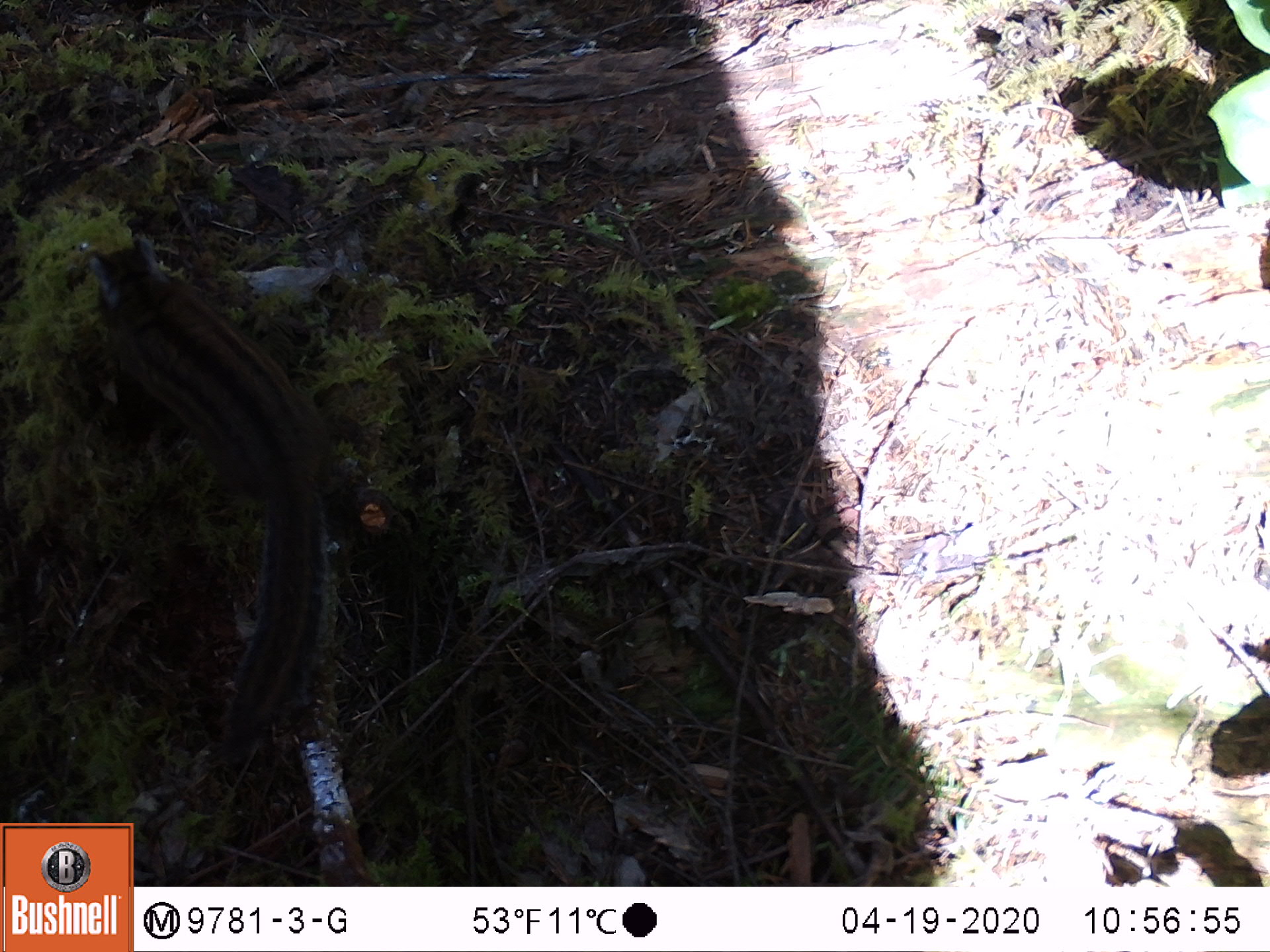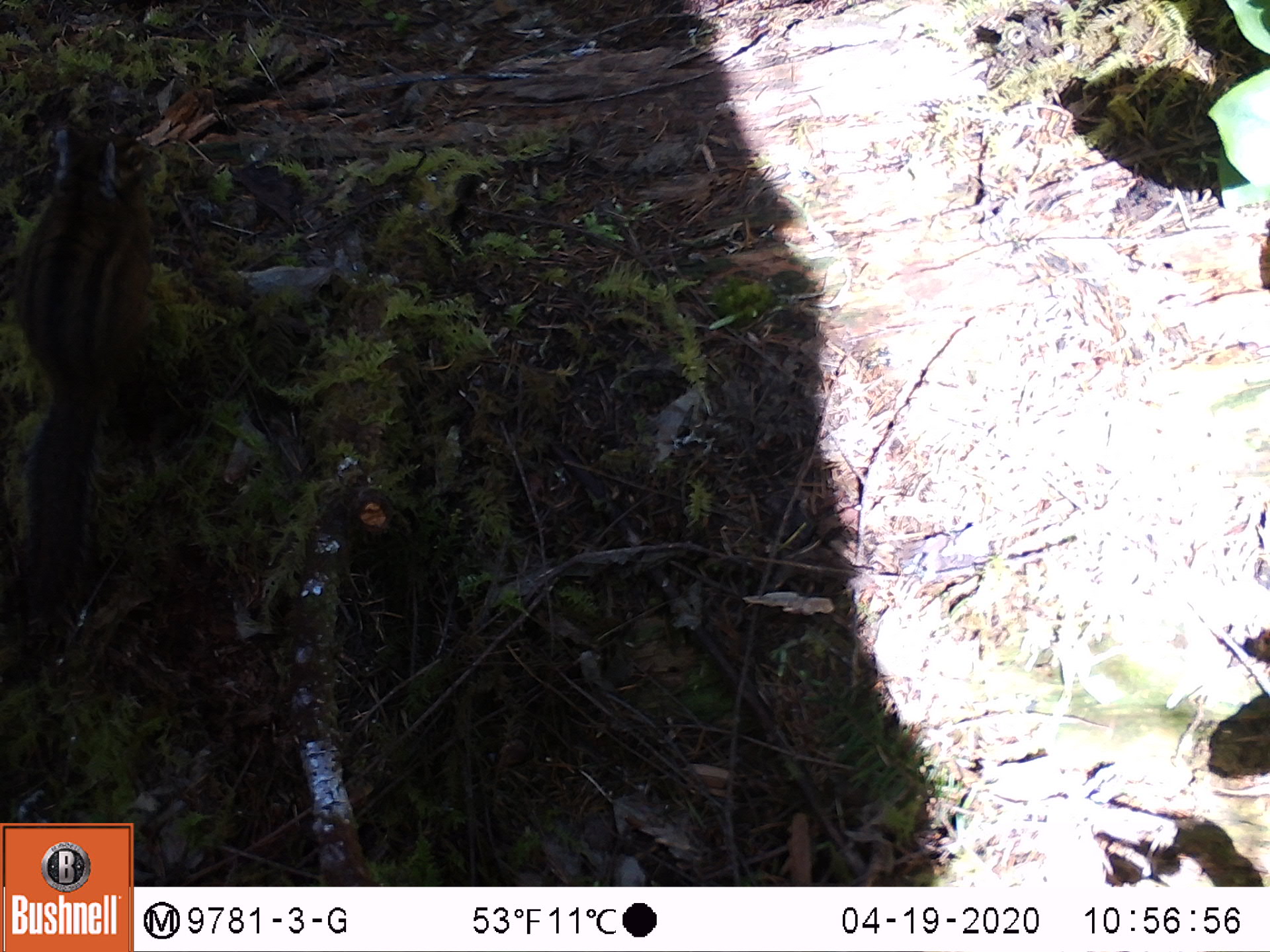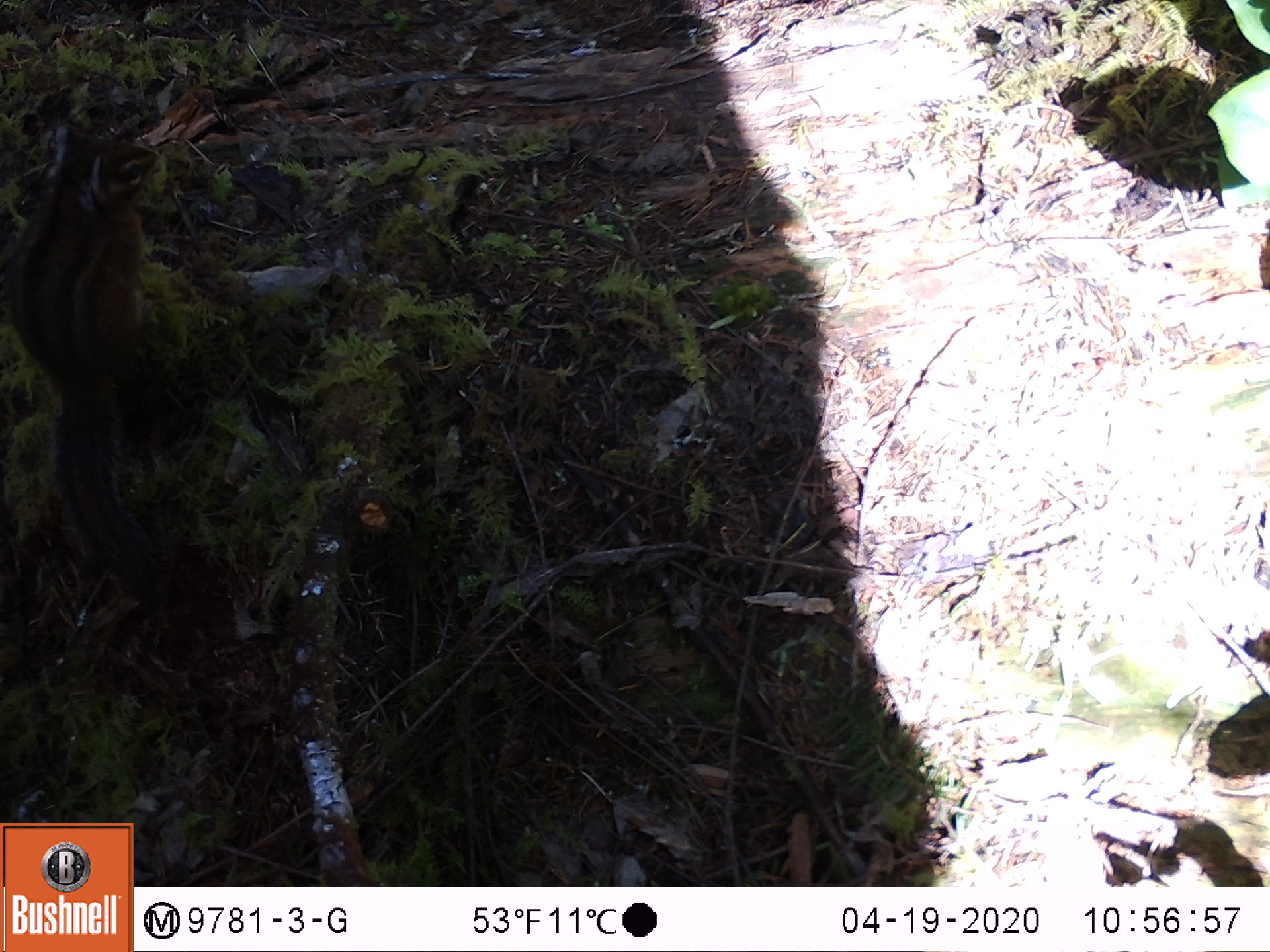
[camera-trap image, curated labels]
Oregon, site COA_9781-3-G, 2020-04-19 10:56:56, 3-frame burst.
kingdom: Animalia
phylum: Chordata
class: Mammalia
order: Rodentia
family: Sciuridae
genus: Neotamias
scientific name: Neotamias townsendii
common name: townsend's chipmunk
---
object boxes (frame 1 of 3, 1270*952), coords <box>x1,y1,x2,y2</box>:
townsend's chipmunk: <box>80,222,347,760</box>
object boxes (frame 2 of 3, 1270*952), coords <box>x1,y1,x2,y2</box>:
townsend's chipmunk: <box>9,109,172,629</box>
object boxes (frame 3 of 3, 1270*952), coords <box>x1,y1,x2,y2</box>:
townsend's chipmunk: <box>11,111,201,618</box>